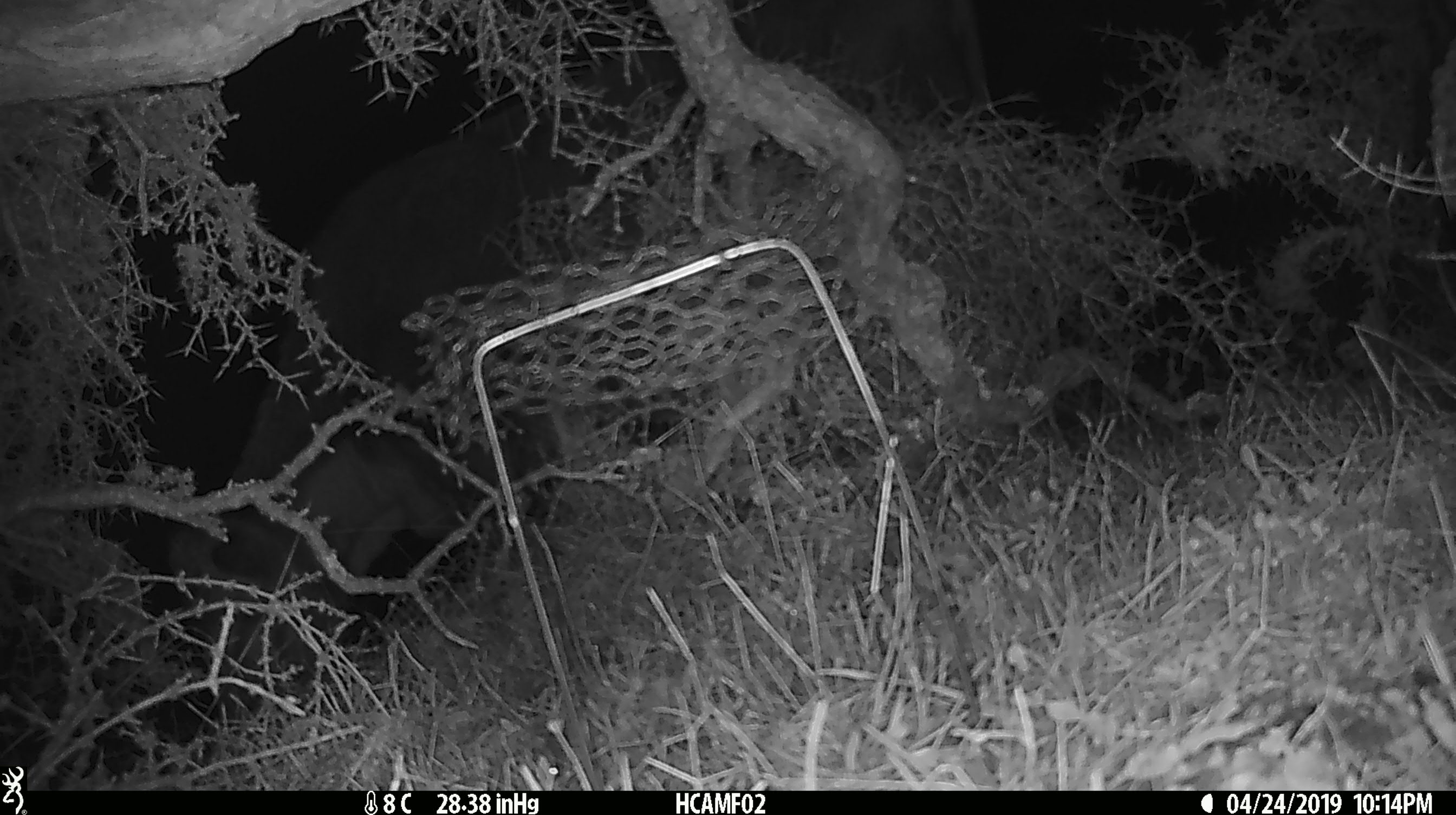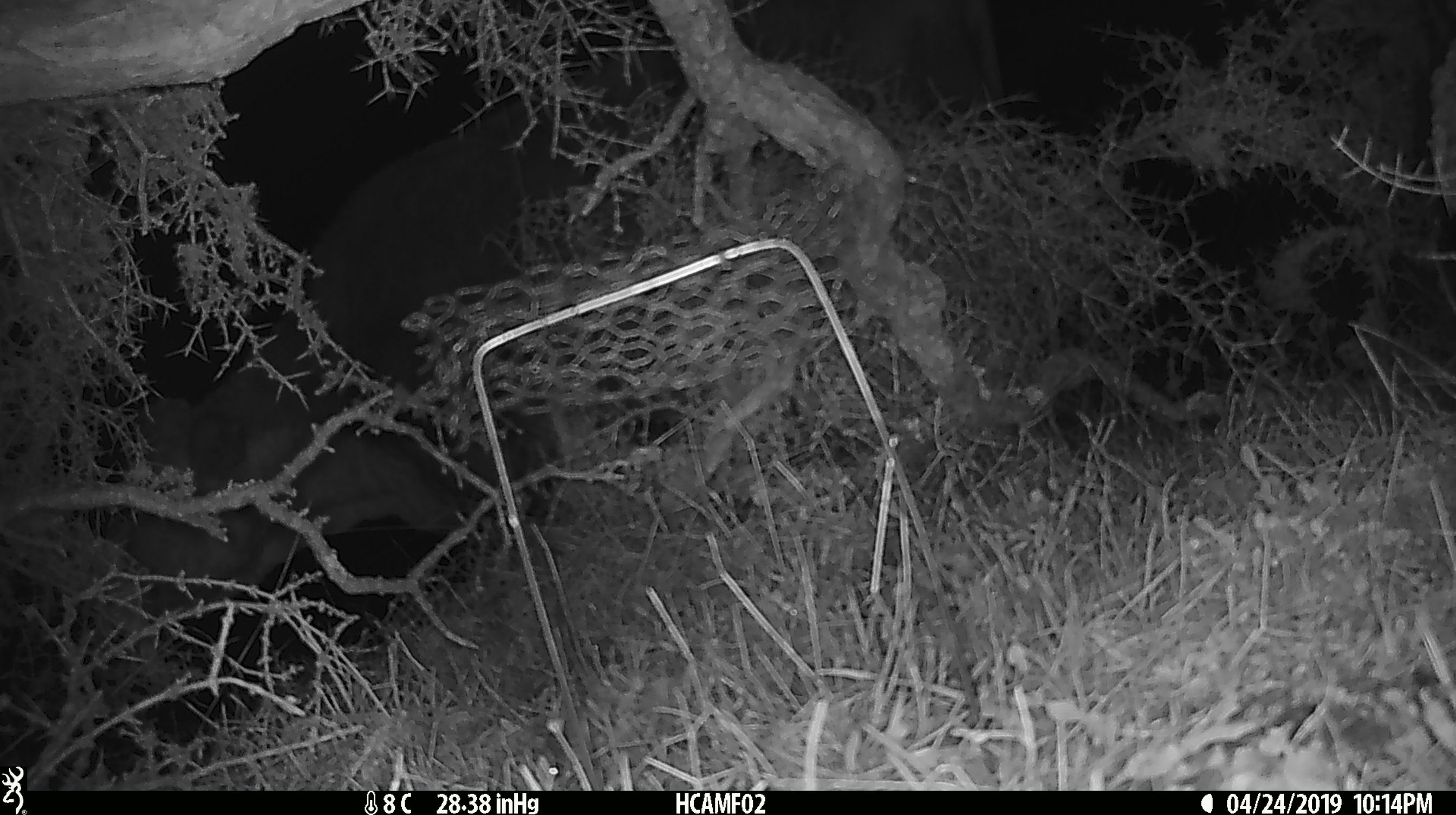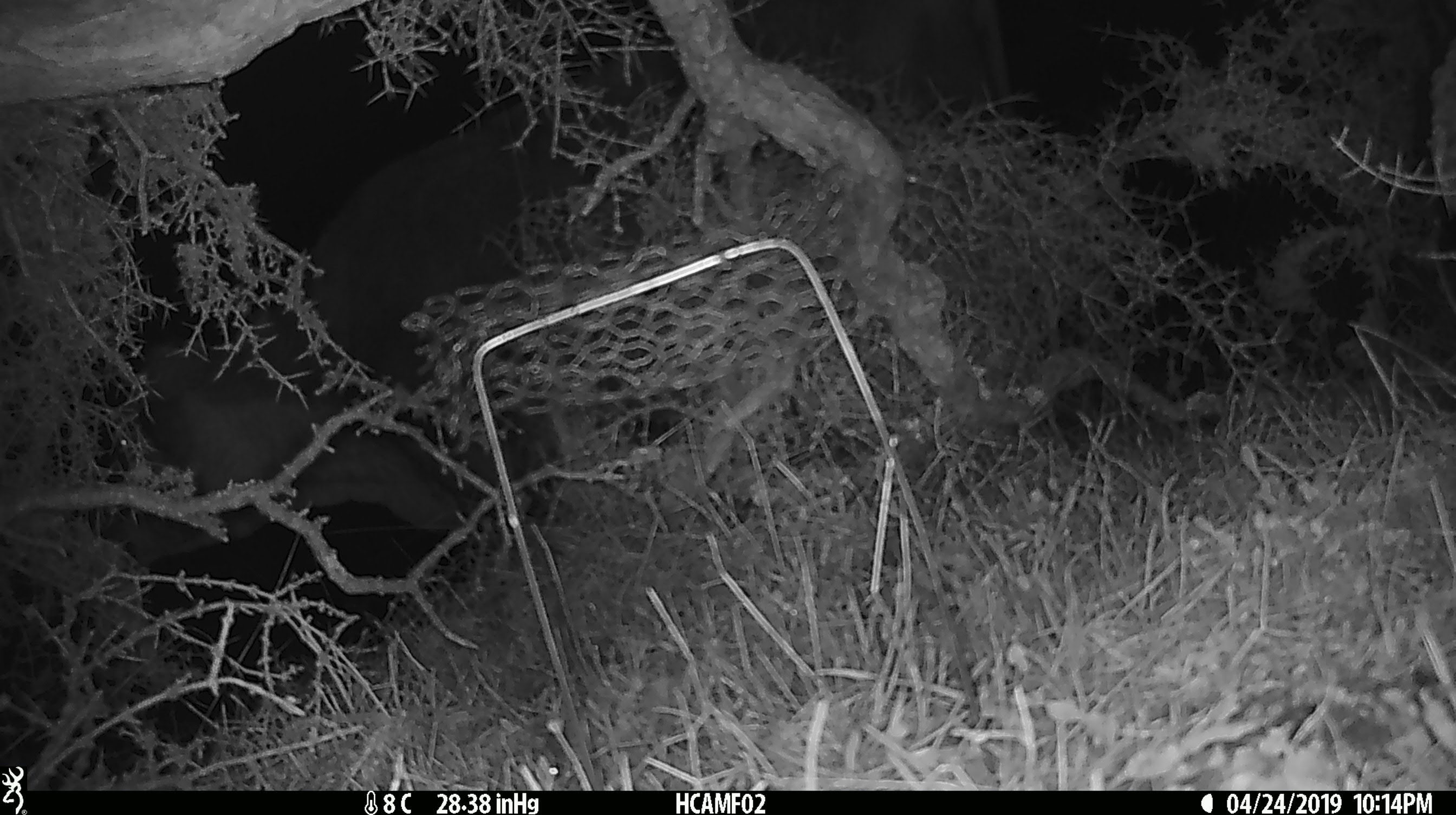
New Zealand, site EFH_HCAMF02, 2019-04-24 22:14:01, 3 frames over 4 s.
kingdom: Animalia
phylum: Chordata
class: Mammalia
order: Artiodactyla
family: Bovidae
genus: Bos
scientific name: Bos taurus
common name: domestic cow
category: cow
Cow (domestic cow) (Bos taurus).